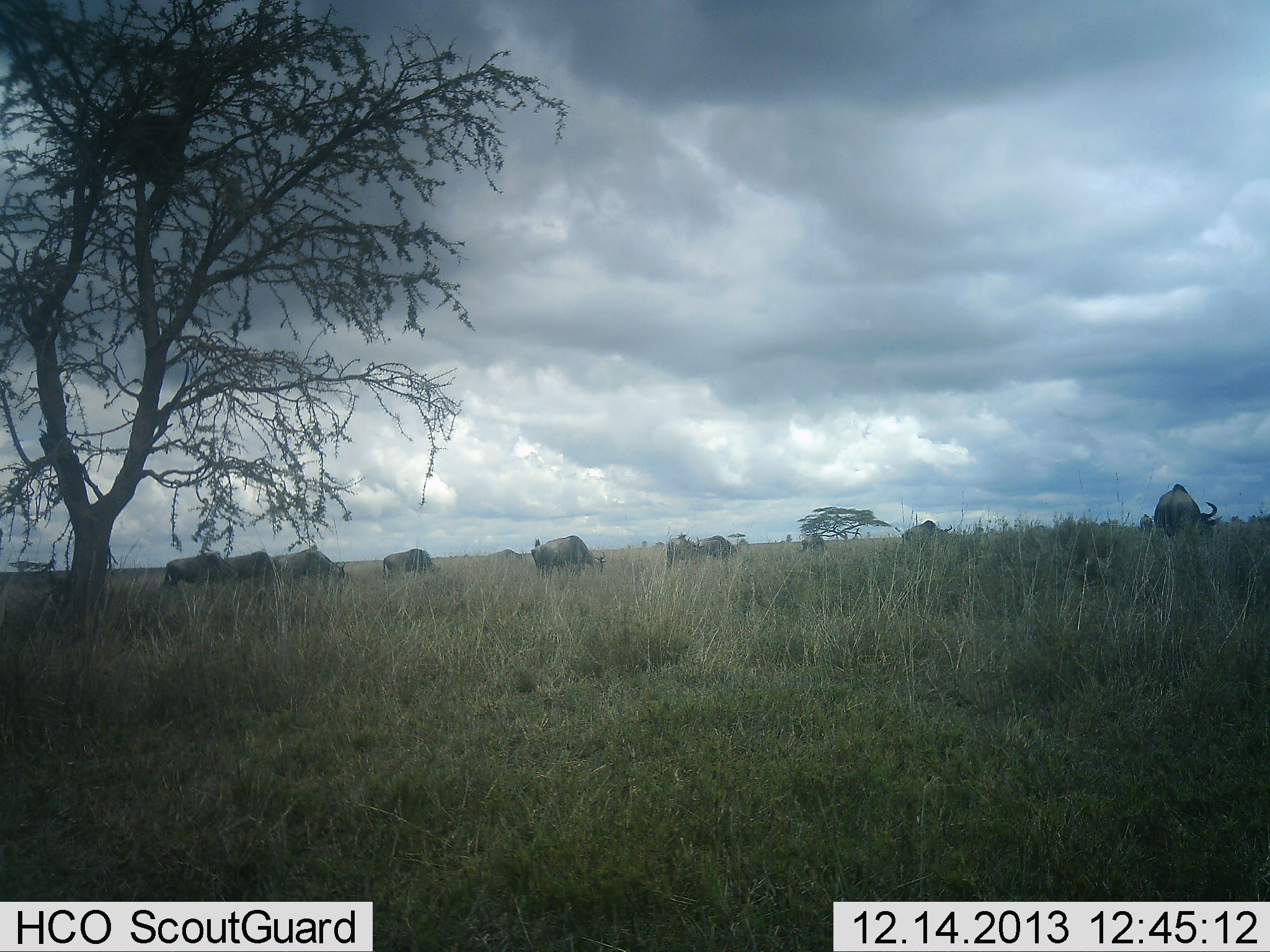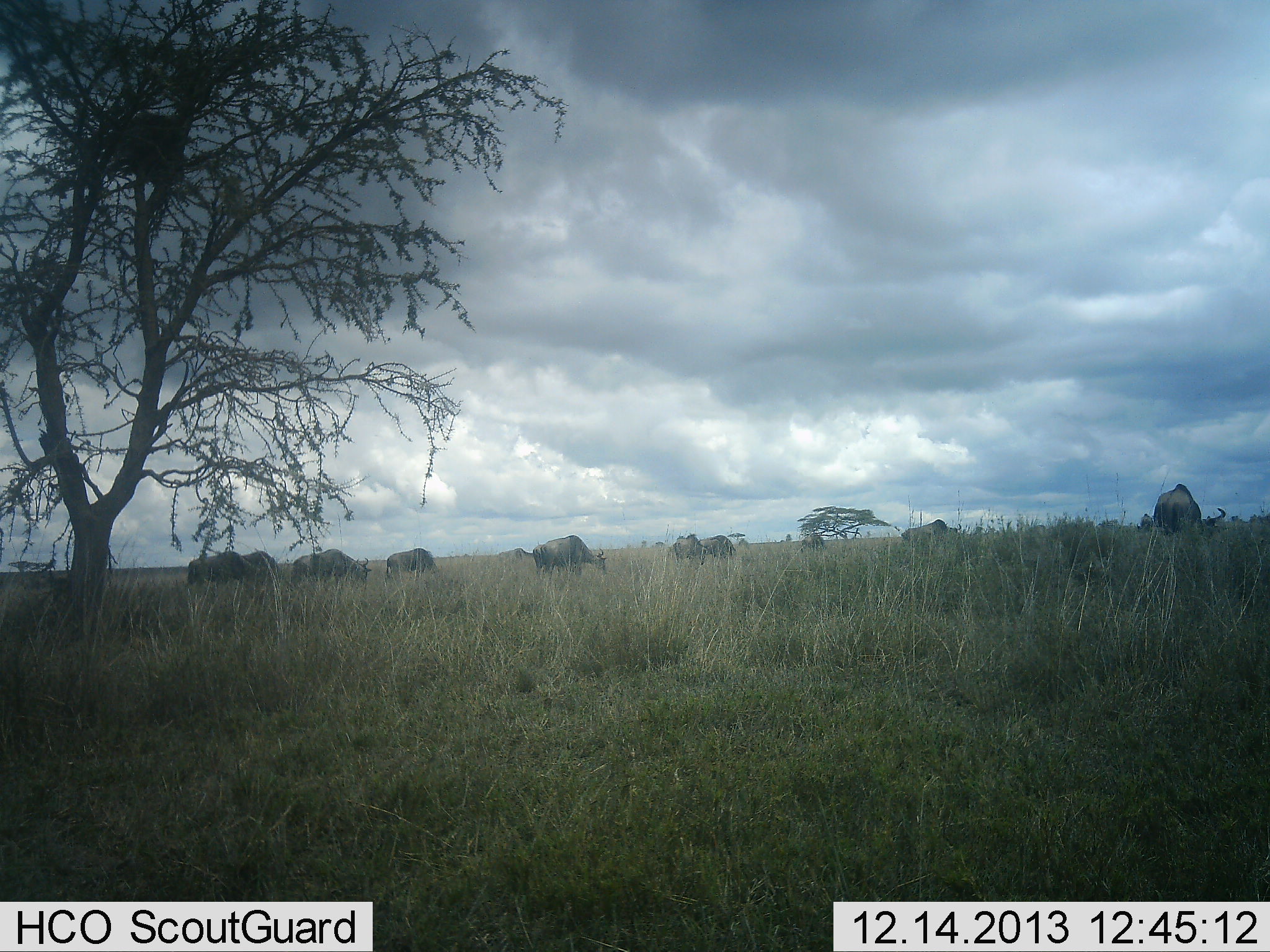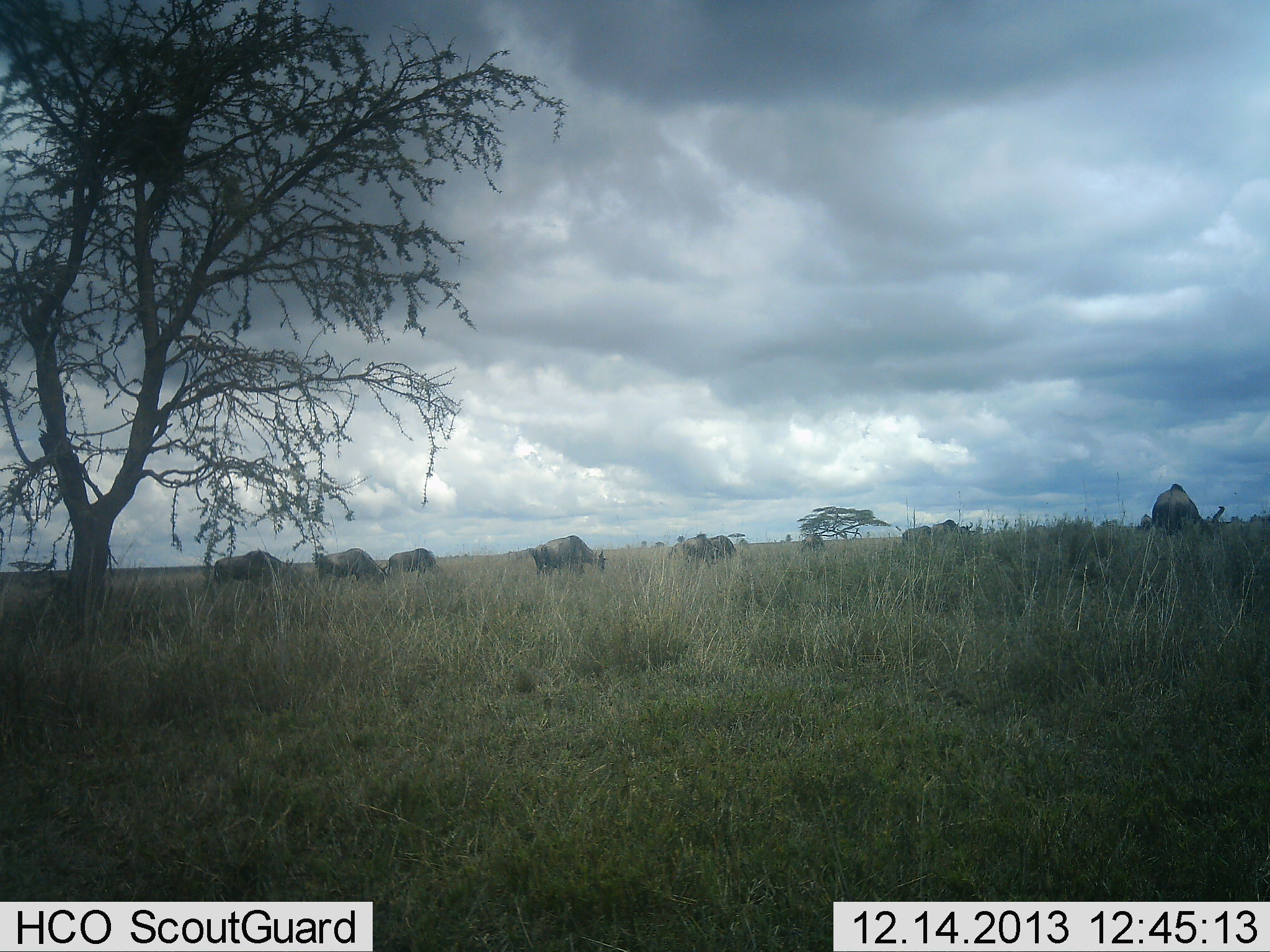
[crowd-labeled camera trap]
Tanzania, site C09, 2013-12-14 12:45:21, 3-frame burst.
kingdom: Animalia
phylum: Chordata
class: Mammalia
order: Artiodactyla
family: Bovidae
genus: Connochaetes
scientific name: Connochaetes taurinus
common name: blue wildebeest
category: wildebeest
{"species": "wildebeest (blue wildebeest) (Connochaetes taurinus)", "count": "10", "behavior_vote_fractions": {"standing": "50%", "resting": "0%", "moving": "50%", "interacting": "0%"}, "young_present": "0%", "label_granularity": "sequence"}